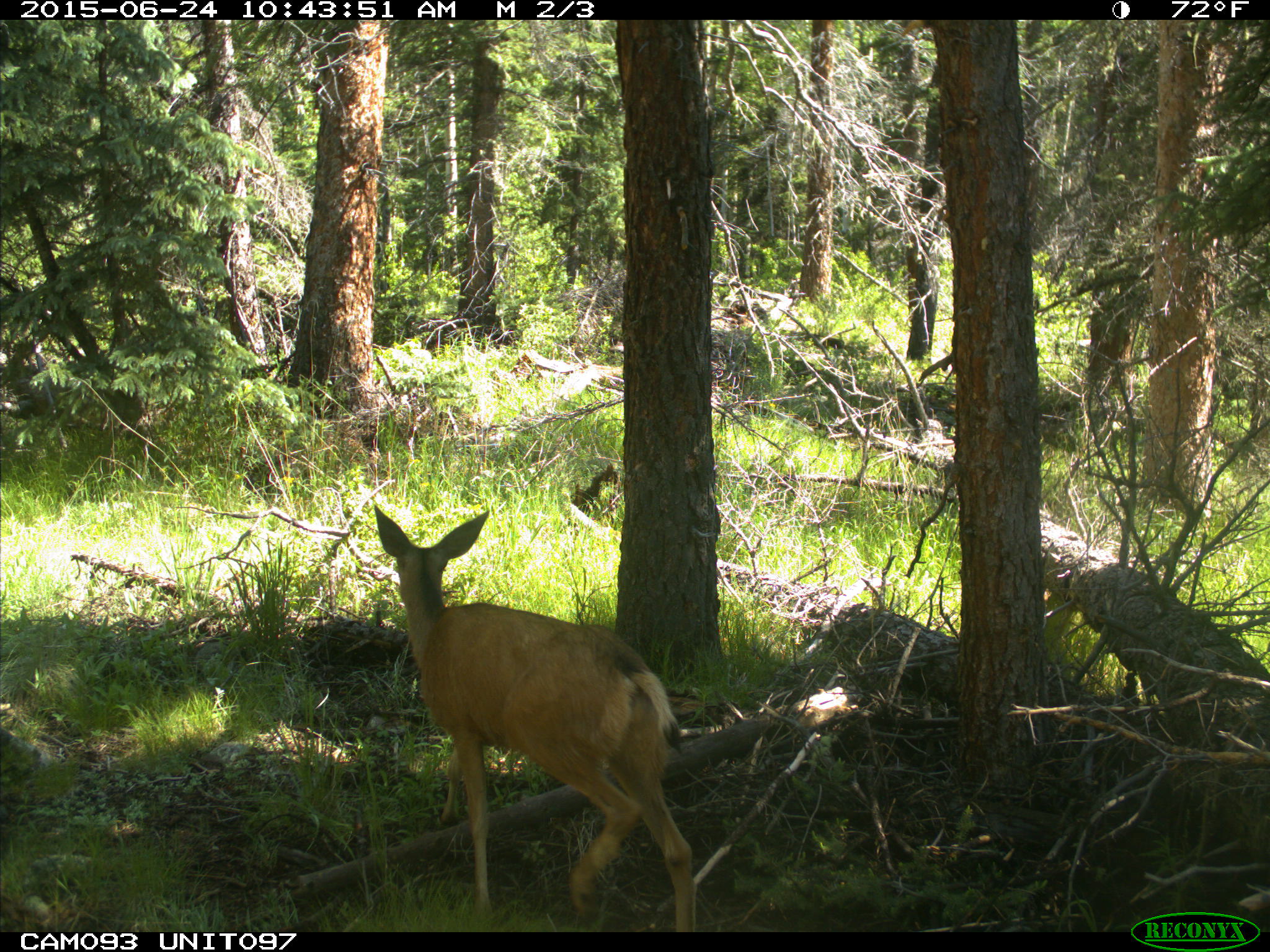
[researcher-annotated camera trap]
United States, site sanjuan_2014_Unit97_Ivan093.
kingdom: Animalia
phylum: Chordata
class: Mammalia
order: Artiodactyla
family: Cervidae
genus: Odocoileus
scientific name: Odocoileus hemionus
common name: mule deer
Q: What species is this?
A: Odocoileus hemionus (mule deer).